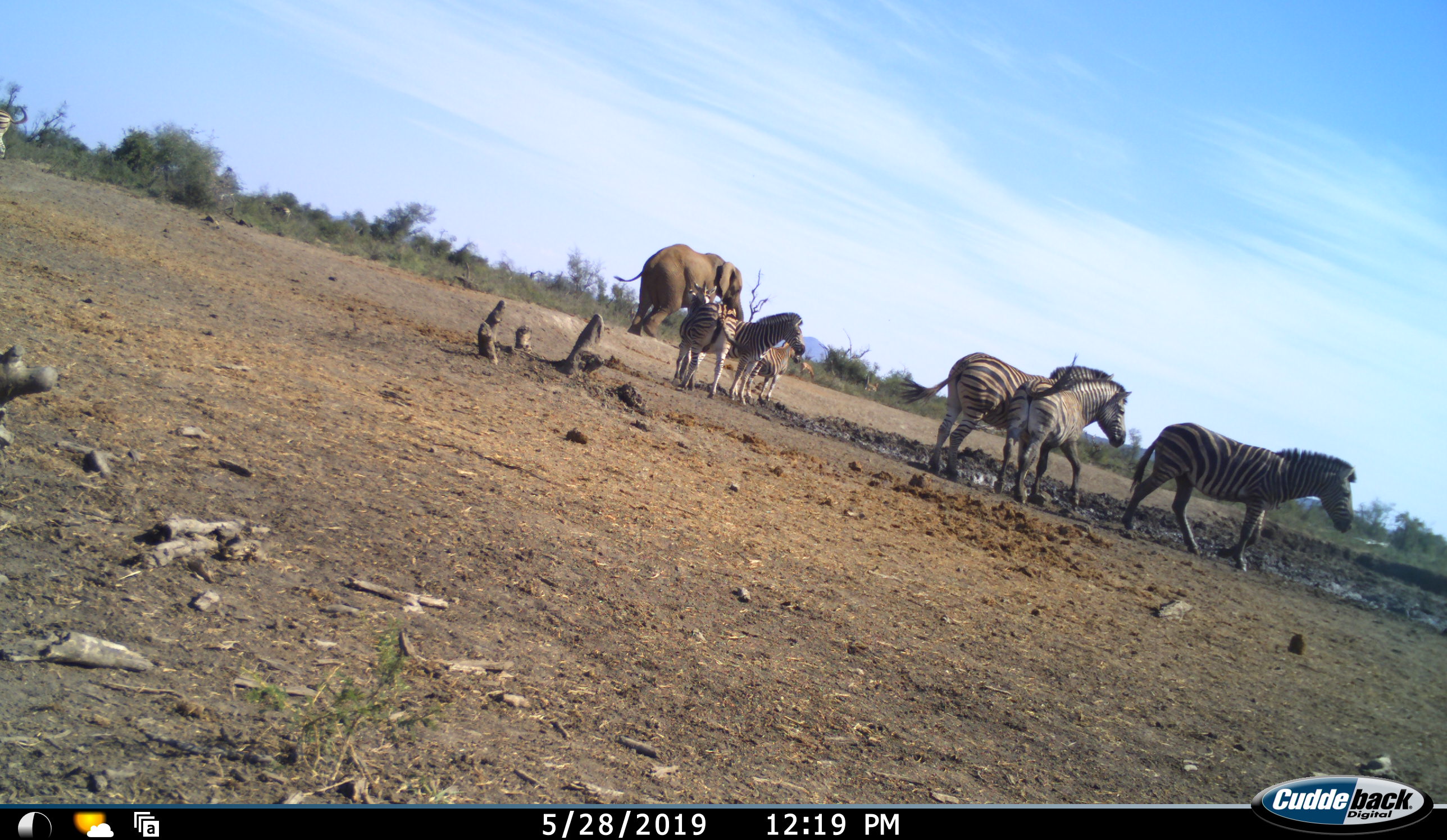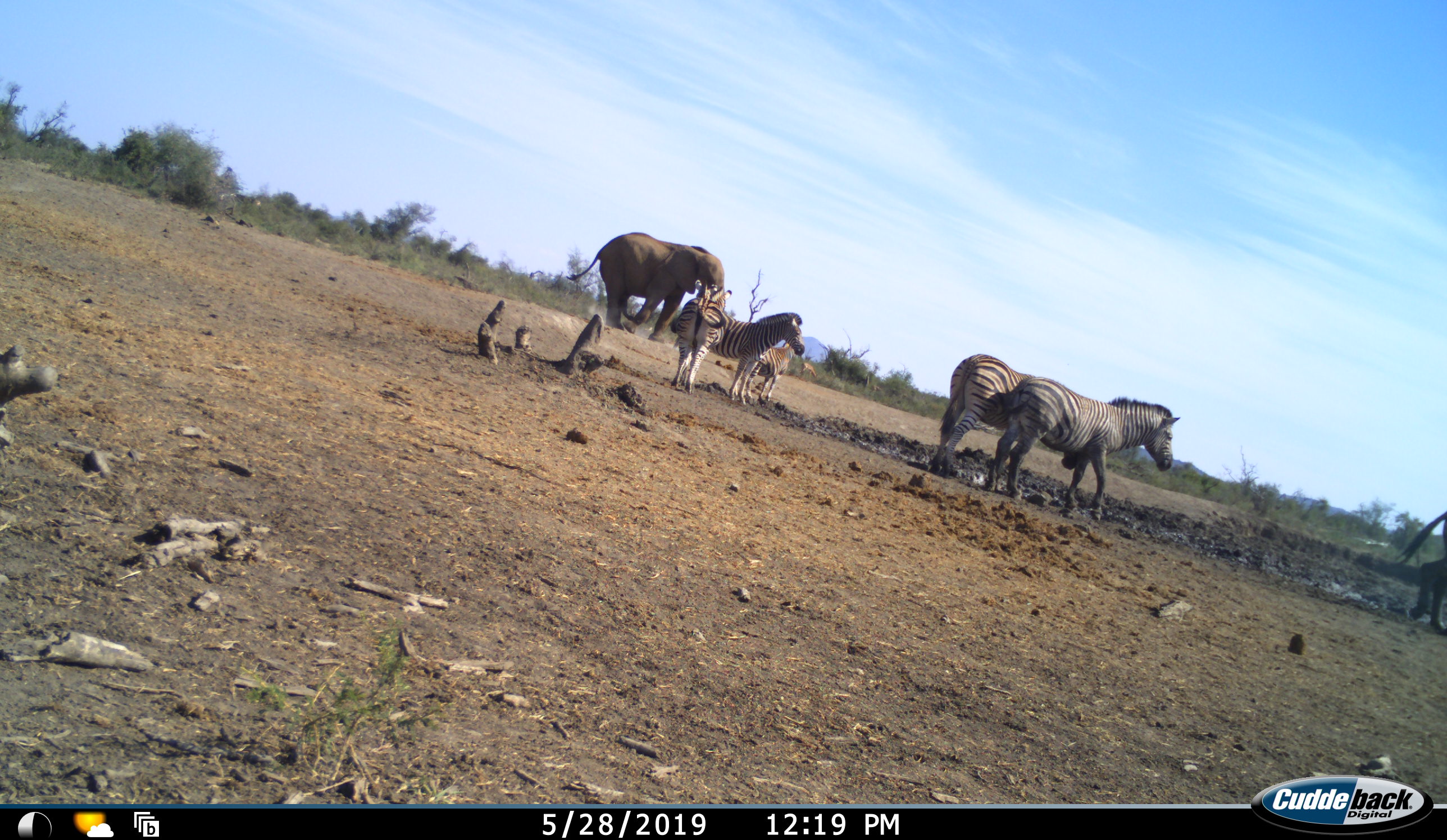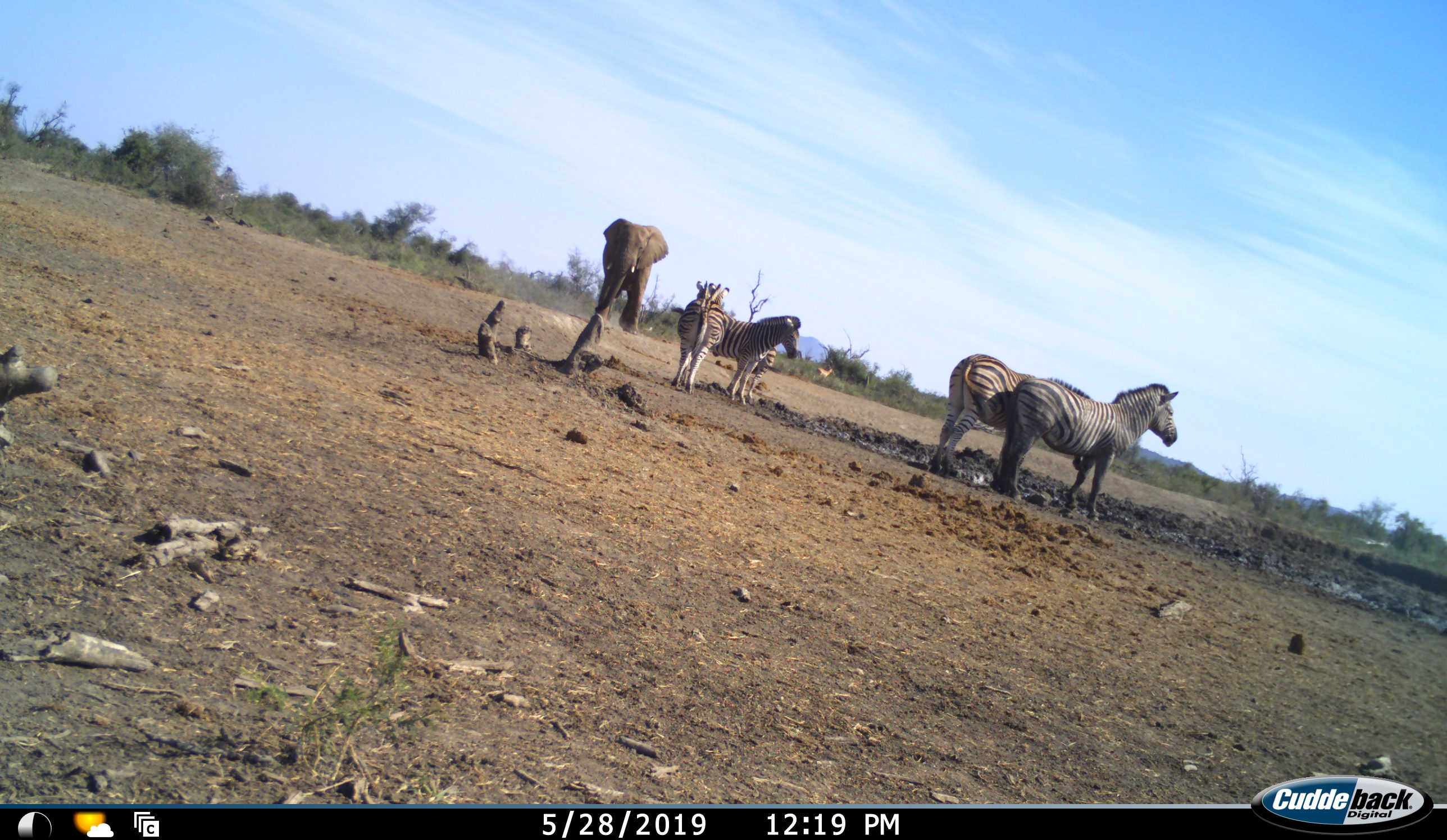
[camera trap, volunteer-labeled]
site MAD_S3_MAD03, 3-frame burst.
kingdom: Animalia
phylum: Chordata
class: Mammalia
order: Proboscidea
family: Elephantidae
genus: Loxodonta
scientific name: Loxodonta africana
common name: african bush elephant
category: elephant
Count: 1.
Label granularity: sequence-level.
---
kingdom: Animalia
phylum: Chordata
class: Mammalia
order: Perissodactyla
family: Equidae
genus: Equus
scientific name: Equus quagga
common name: plains zebra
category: zebraplains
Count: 6.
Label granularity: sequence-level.